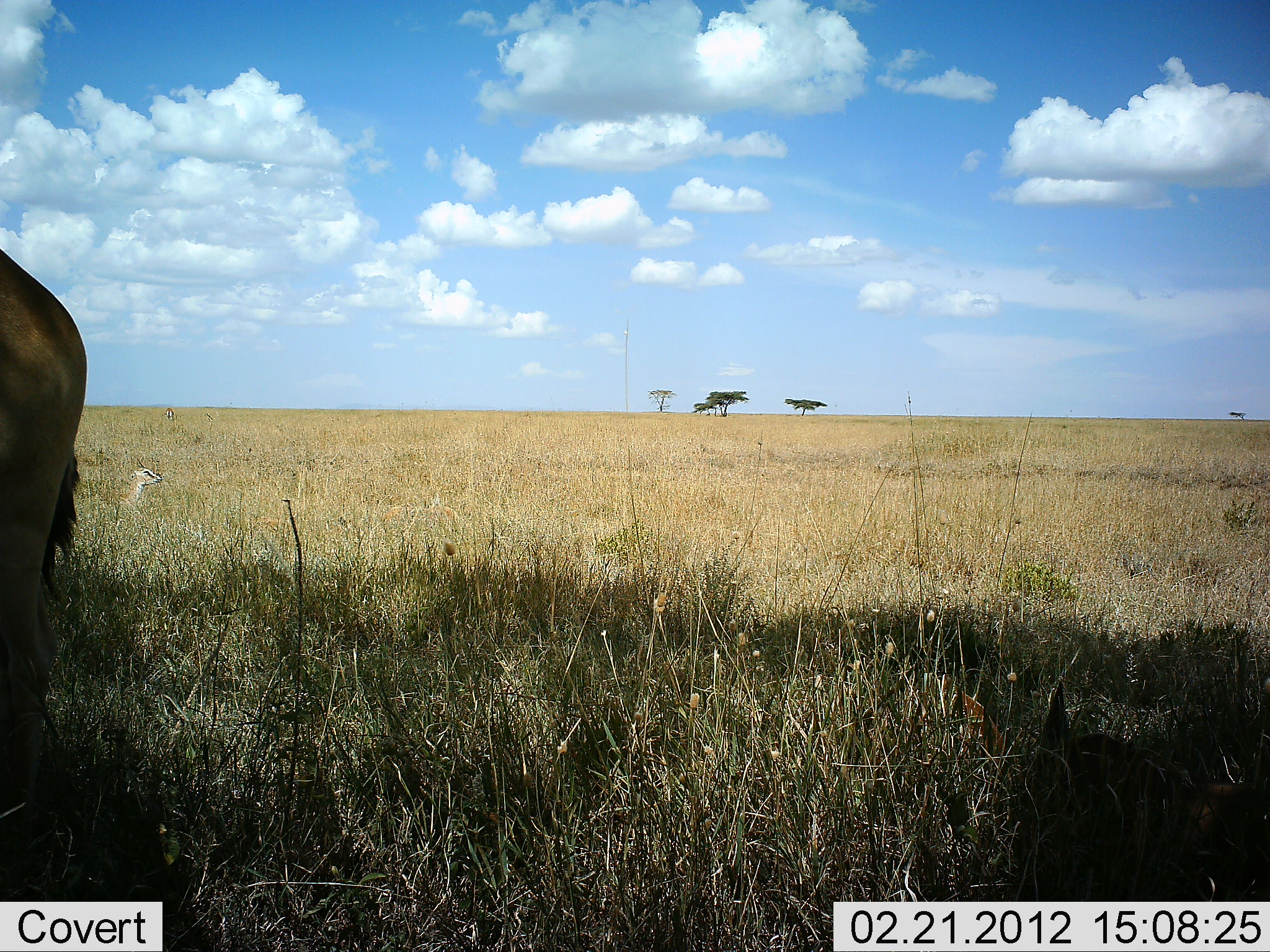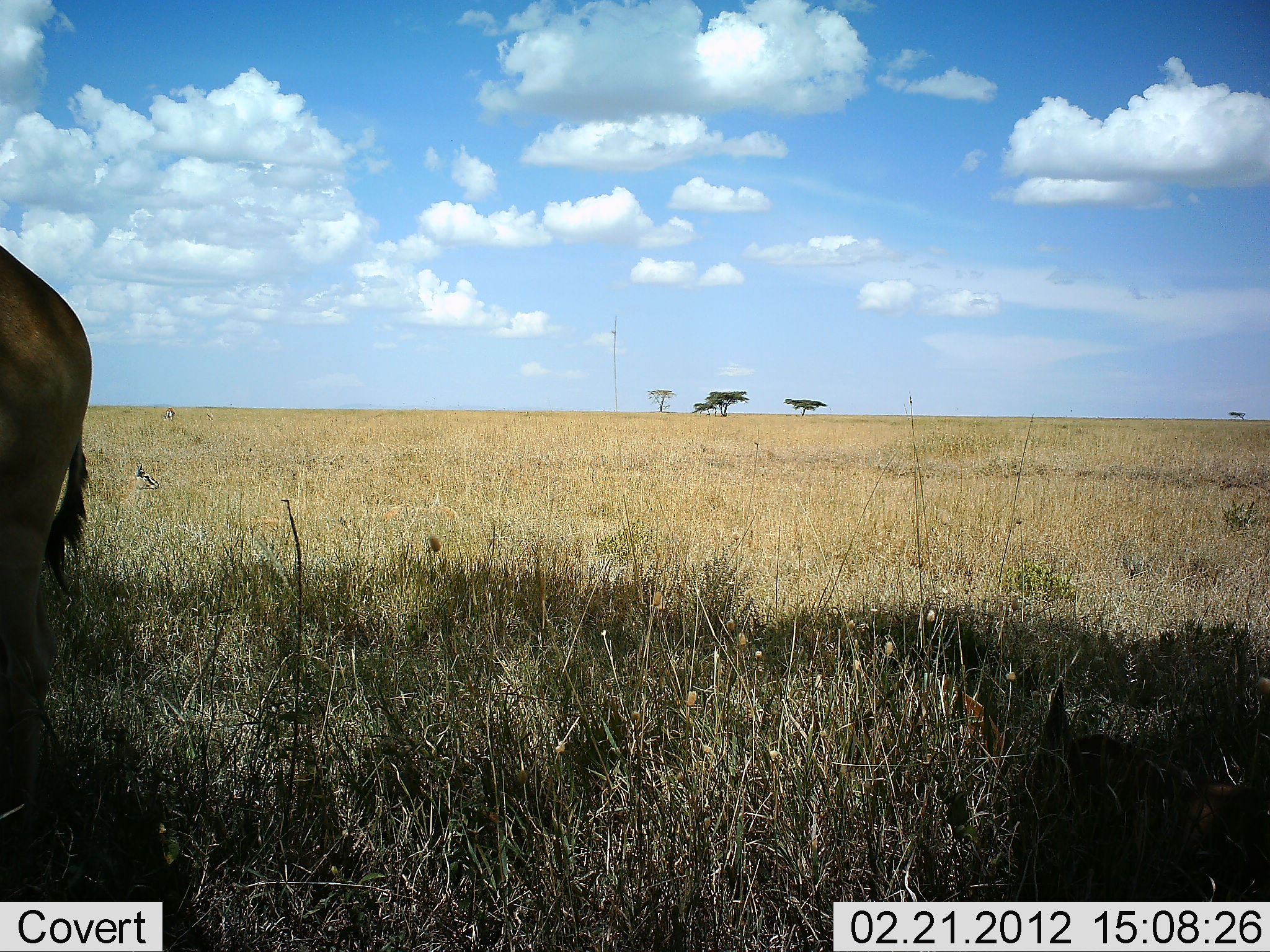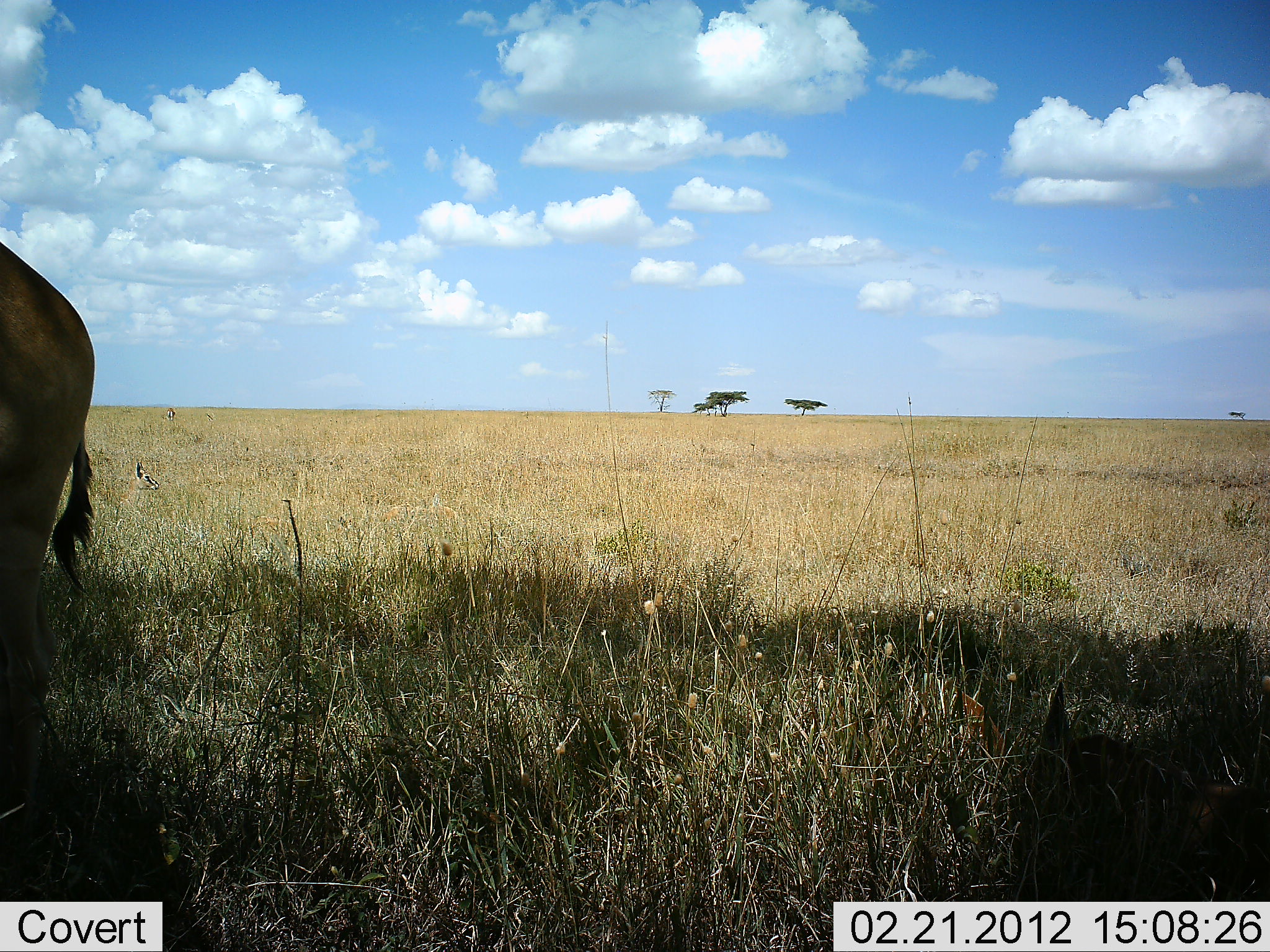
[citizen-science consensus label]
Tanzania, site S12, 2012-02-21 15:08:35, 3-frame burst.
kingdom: Animalia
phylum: Chordata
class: Mammalia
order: Artiodactyla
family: Bovidae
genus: Alcelaphus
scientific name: Alcelaphus buselaphus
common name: hartebeest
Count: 1.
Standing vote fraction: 100%.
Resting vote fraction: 7%.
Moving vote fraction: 0%.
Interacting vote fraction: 0%.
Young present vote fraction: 7%.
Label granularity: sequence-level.